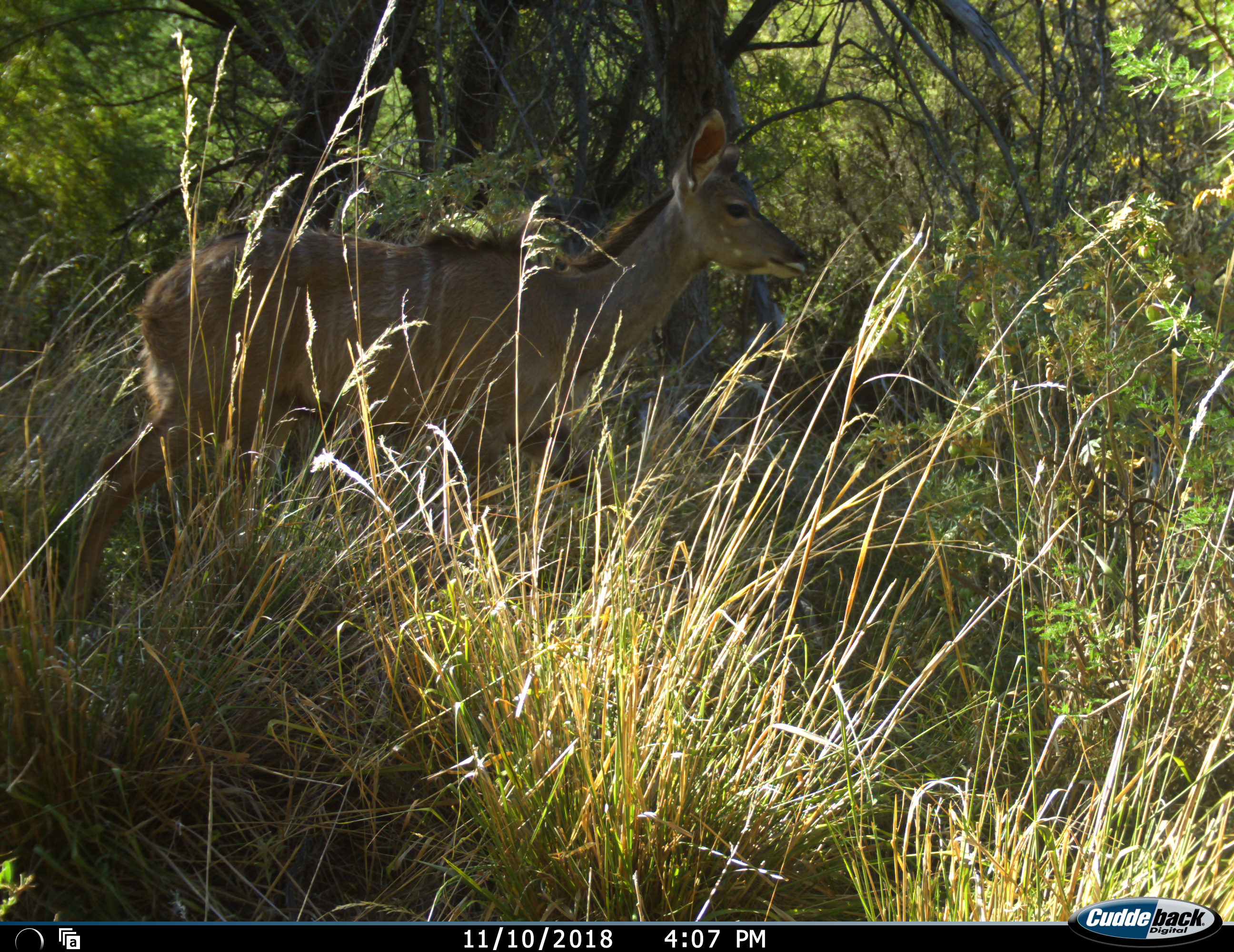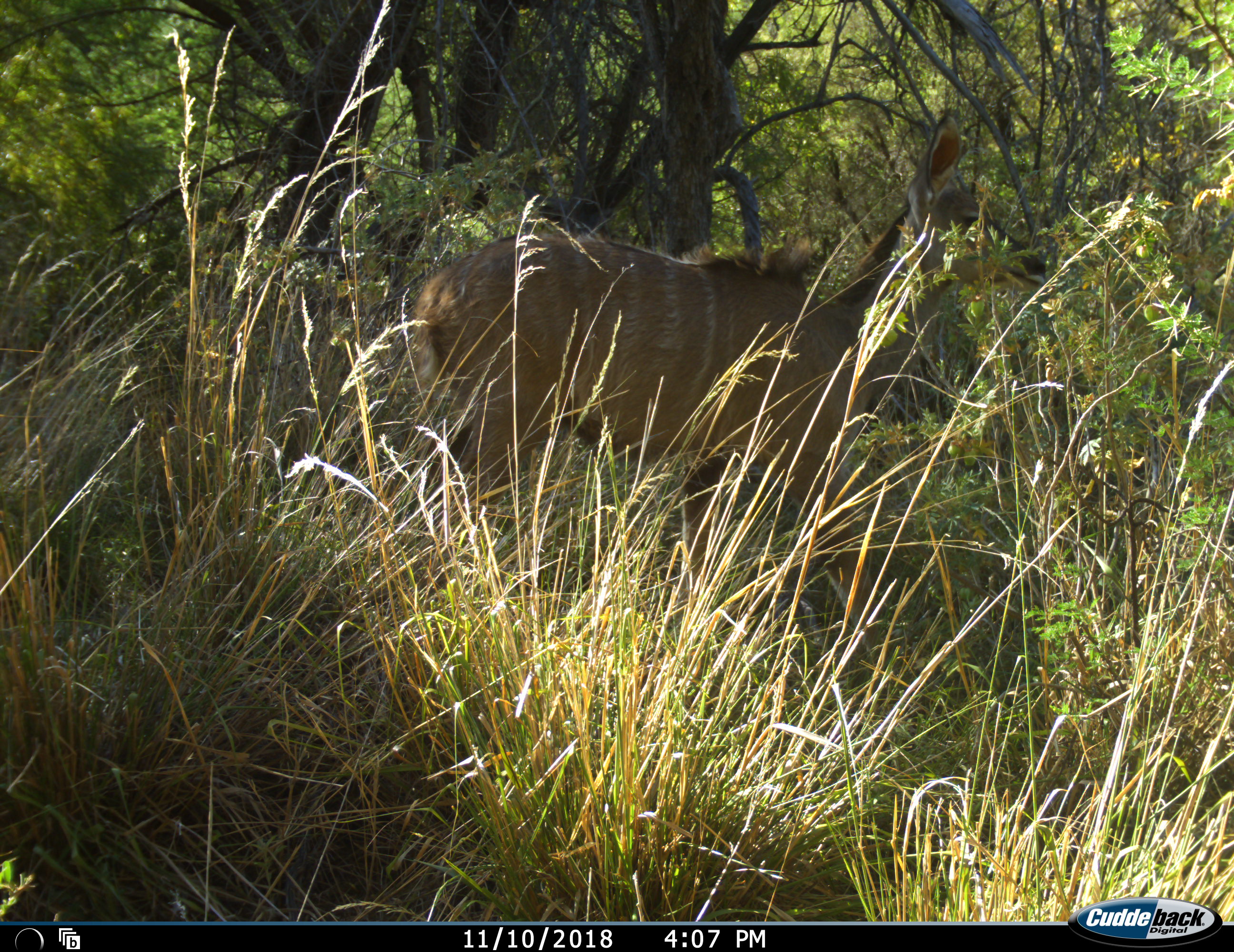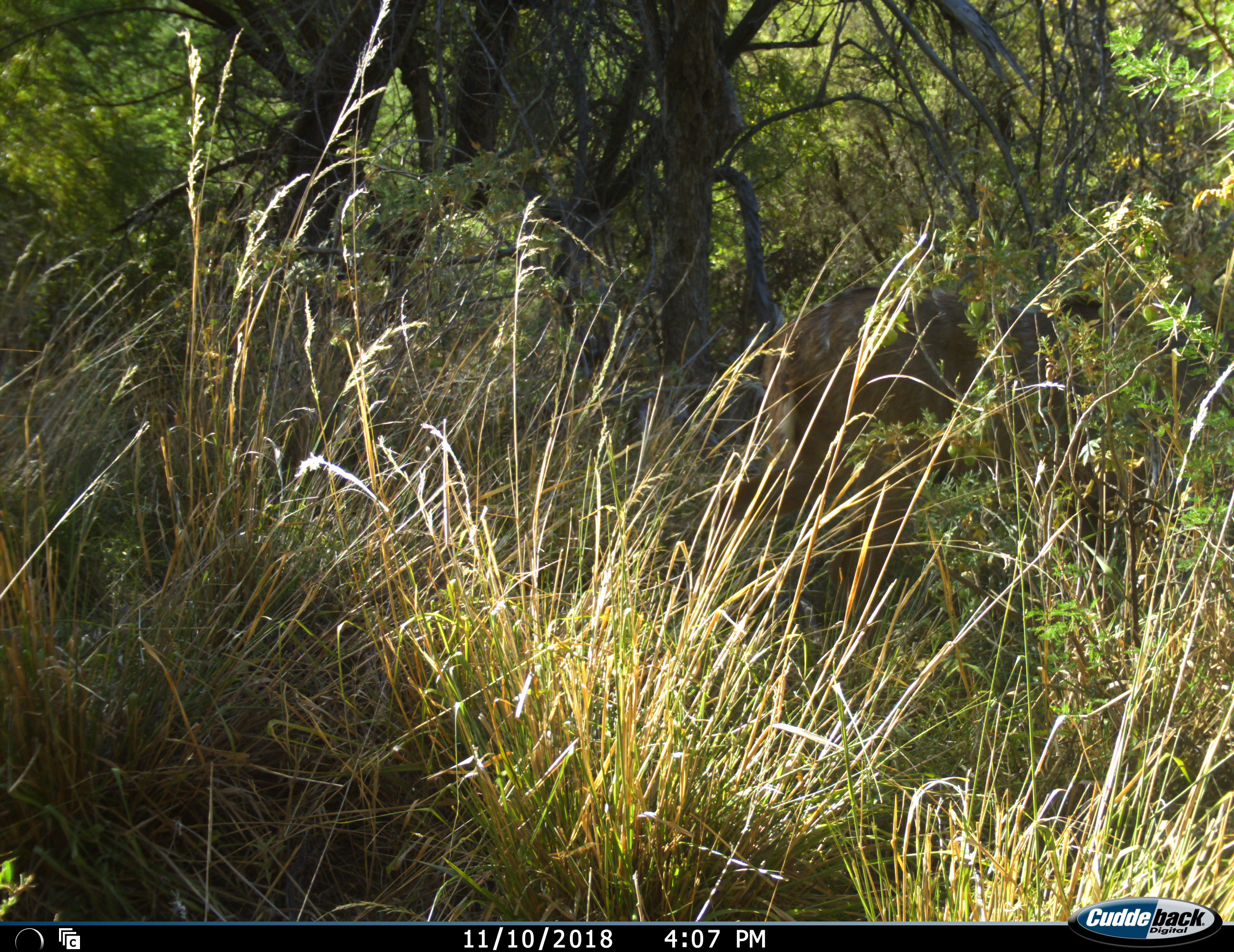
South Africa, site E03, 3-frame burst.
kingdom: Animalia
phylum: Chordata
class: Mammalia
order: Artiodactyla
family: Bovidae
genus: Tragelaphus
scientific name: Tragelaphus strepsiceros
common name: greater kudu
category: kudu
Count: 1.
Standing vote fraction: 0%.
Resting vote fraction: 0%.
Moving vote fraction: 100%.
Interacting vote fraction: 0%.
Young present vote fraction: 12%.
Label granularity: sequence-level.